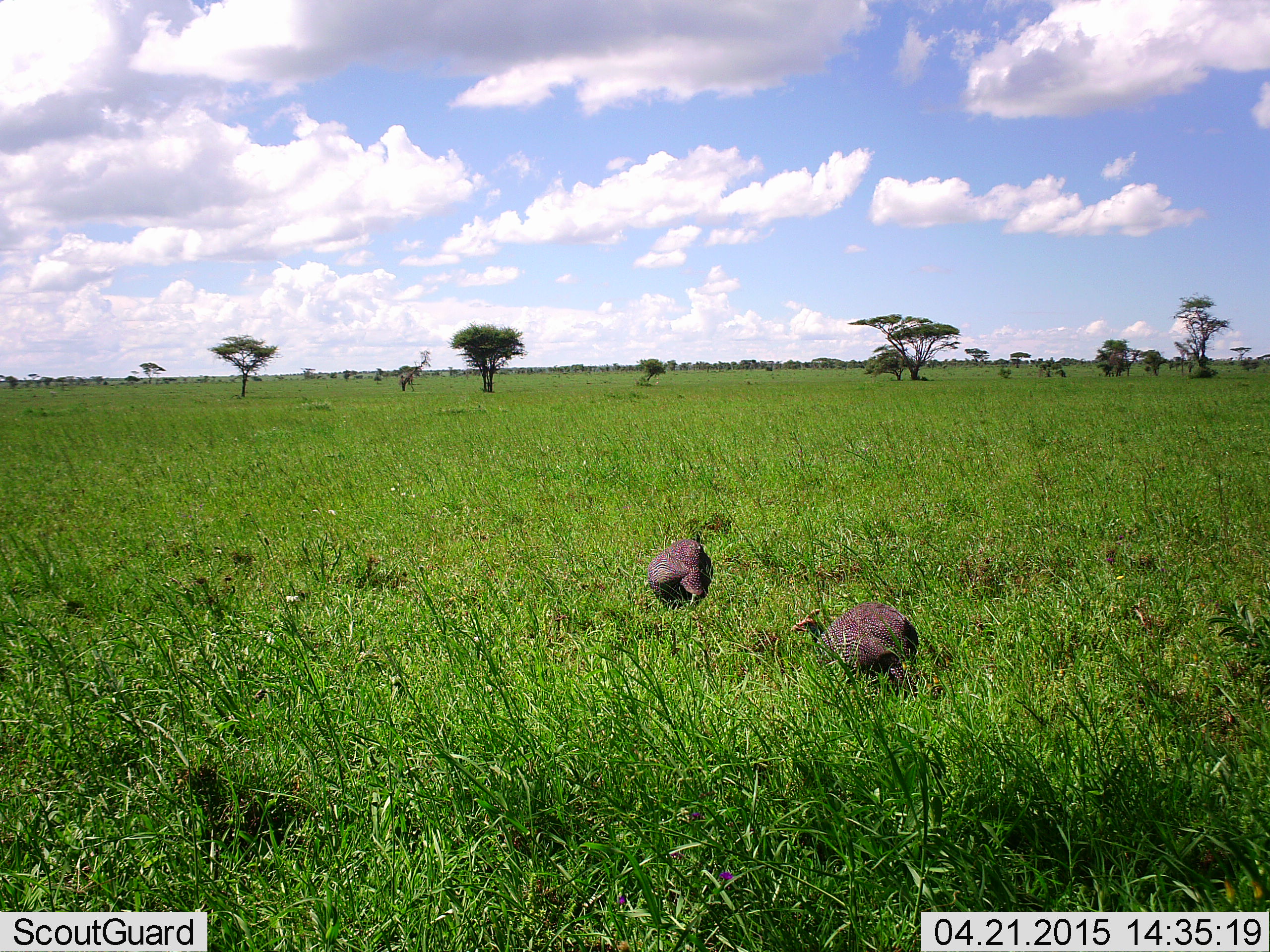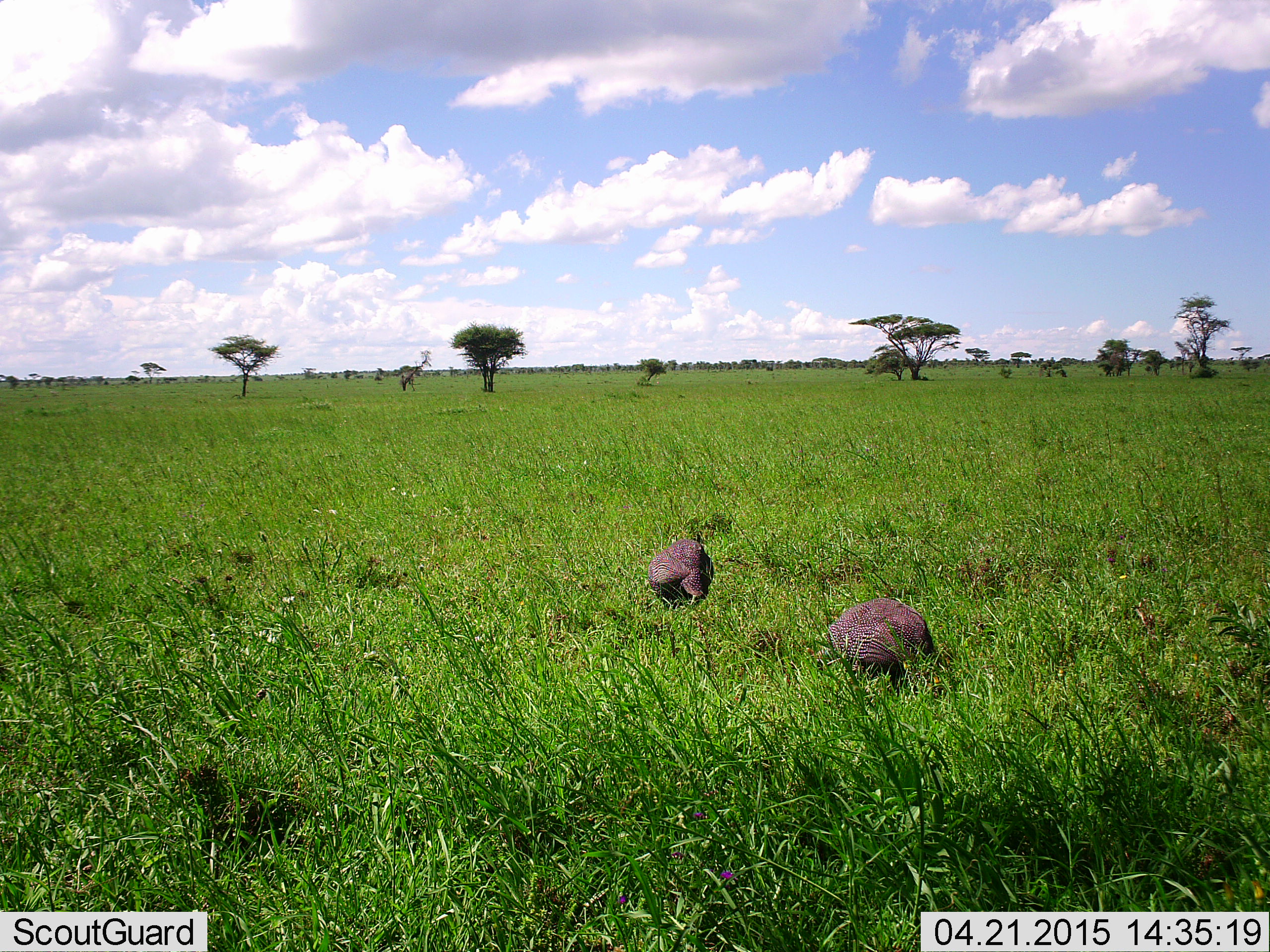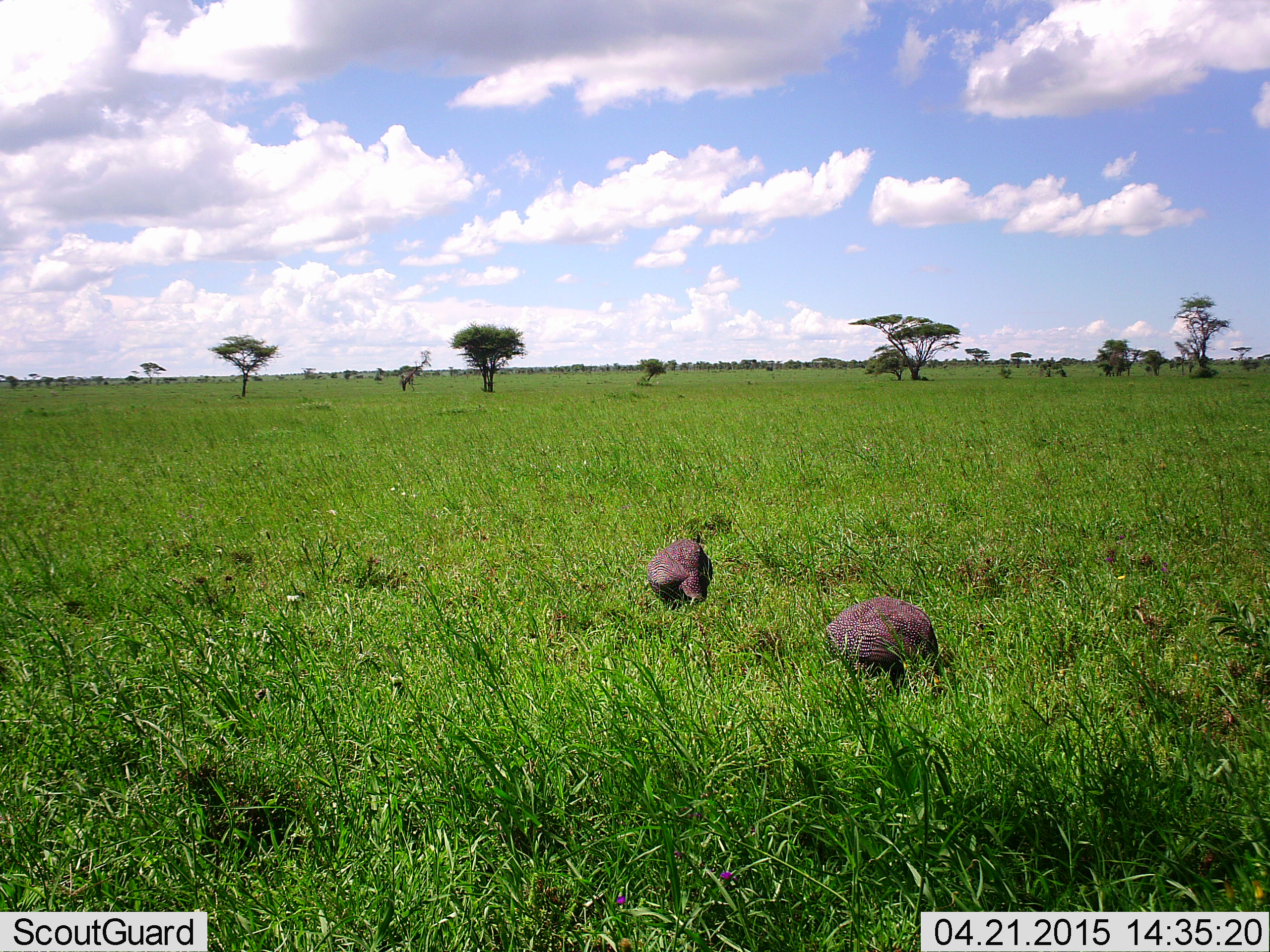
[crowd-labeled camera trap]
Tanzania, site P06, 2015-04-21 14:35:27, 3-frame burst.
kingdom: Animalia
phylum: Chordata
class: Aves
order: Galliformes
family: Numididae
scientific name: Numididae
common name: guinea fowl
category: guineafowl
Guineafowl (guinea fowl) (Numididae), count 2. Behavior (volunteer vote fractions): standing 50%, resting 0%, moving 10%, interacting 0%. Young present (vote fraction): 0%. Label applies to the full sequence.